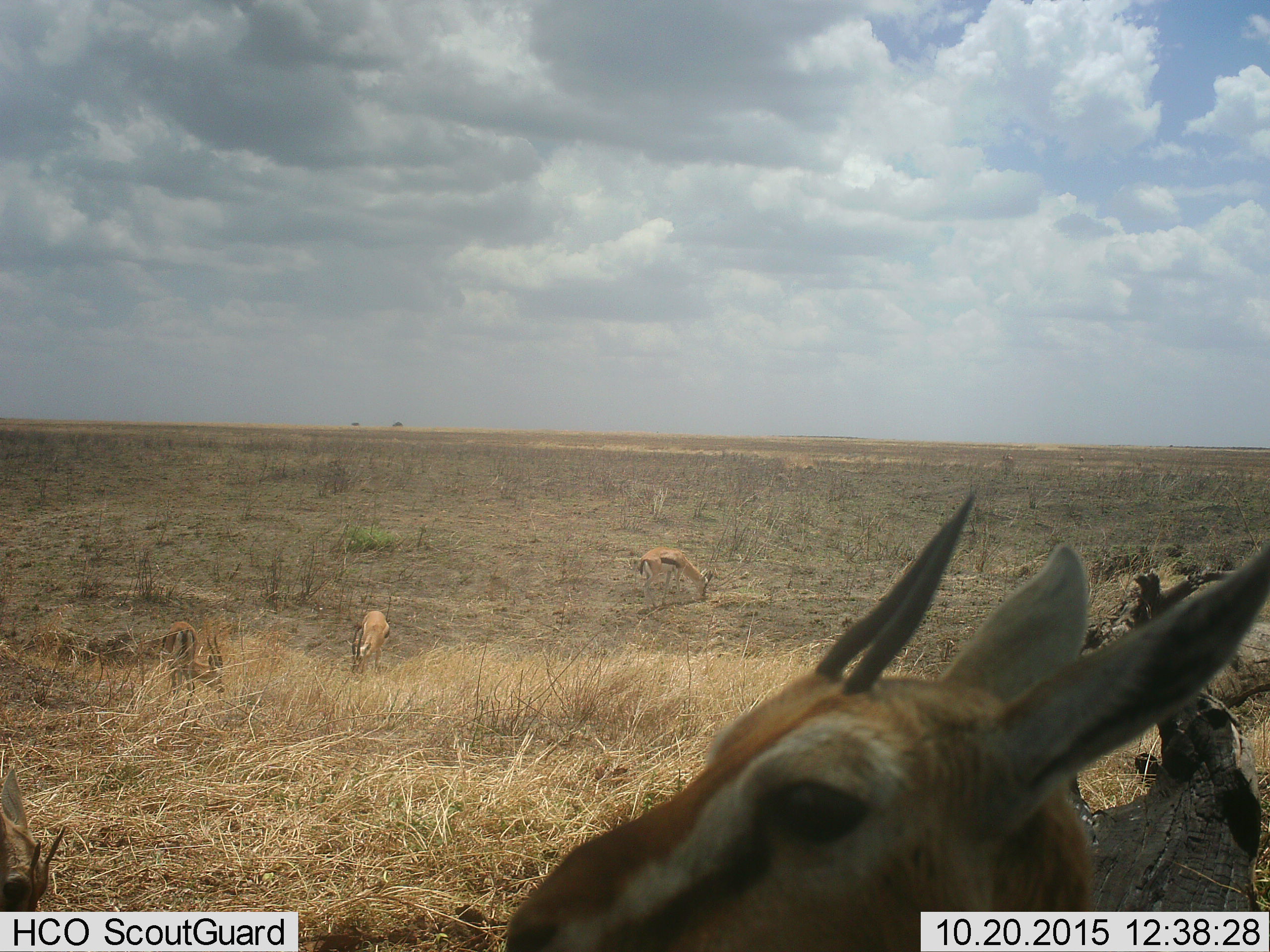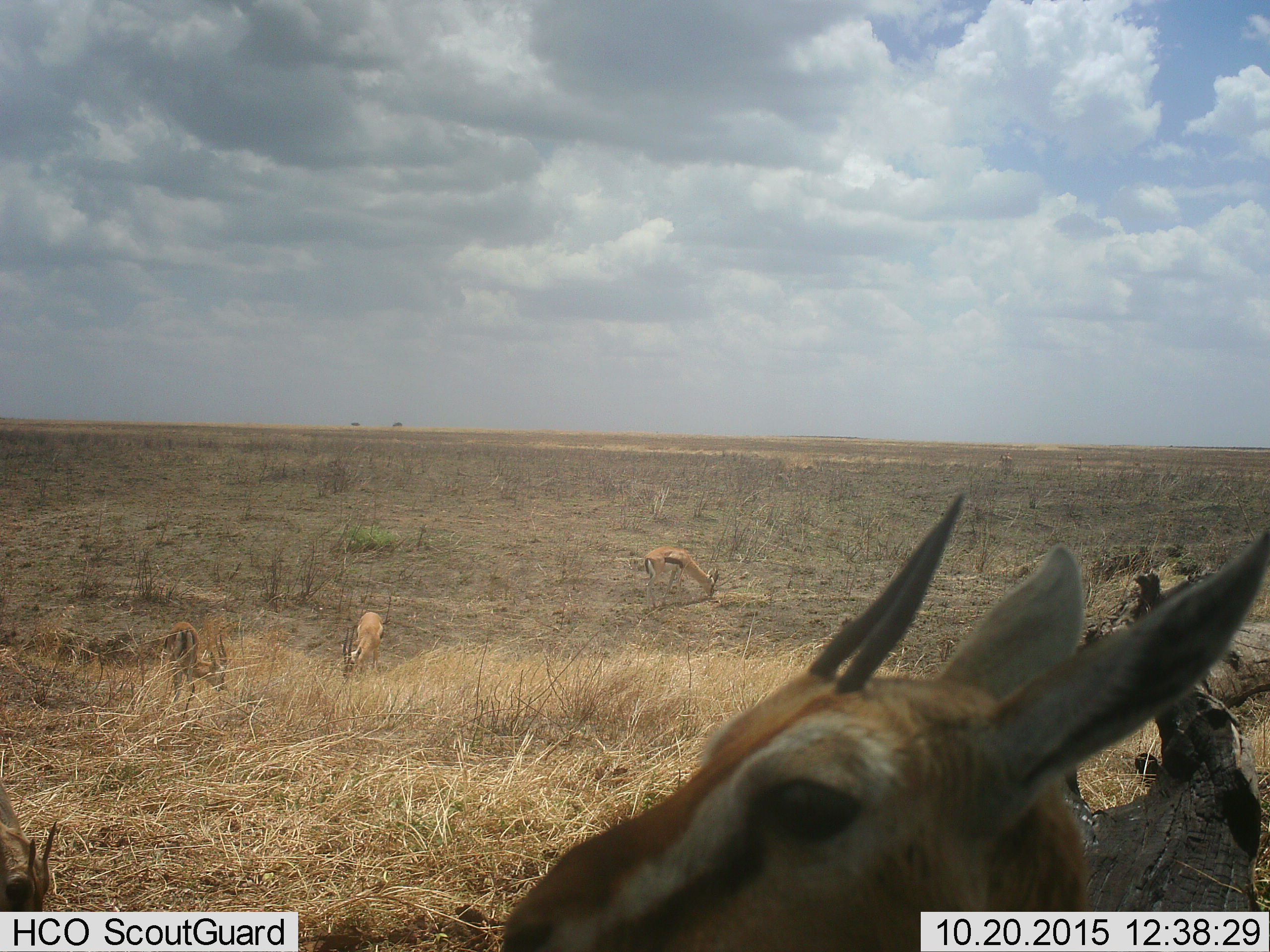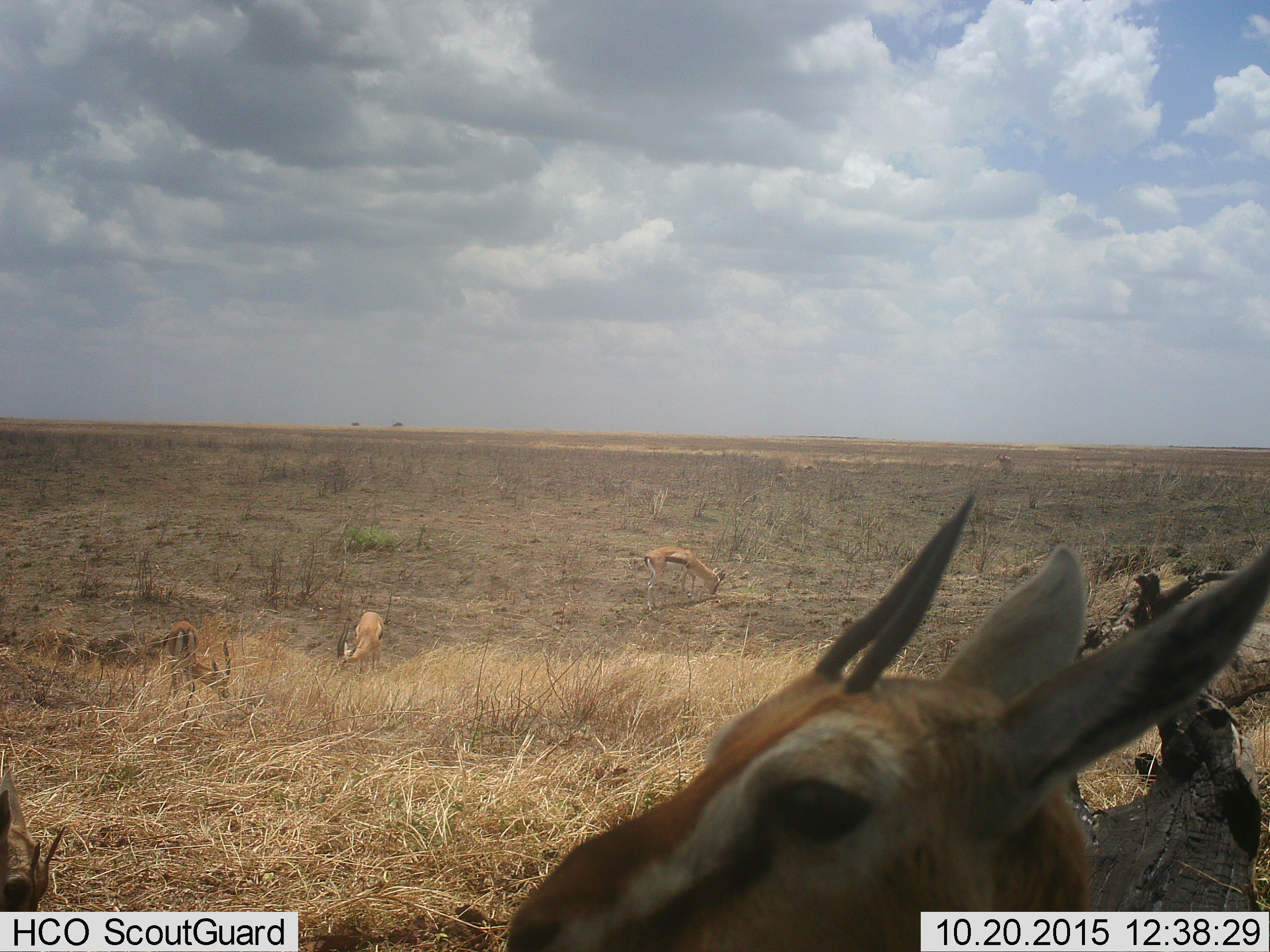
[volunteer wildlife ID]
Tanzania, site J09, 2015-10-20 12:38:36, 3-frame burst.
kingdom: Animalia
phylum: Chordata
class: Mammalia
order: Artiodactyla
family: Bovidae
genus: Eudorcas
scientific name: Eudorcas thomsonii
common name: thomson's gazelle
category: gazellethomsons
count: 5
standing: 80%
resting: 0%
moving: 10%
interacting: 0%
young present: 30%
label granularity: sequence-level